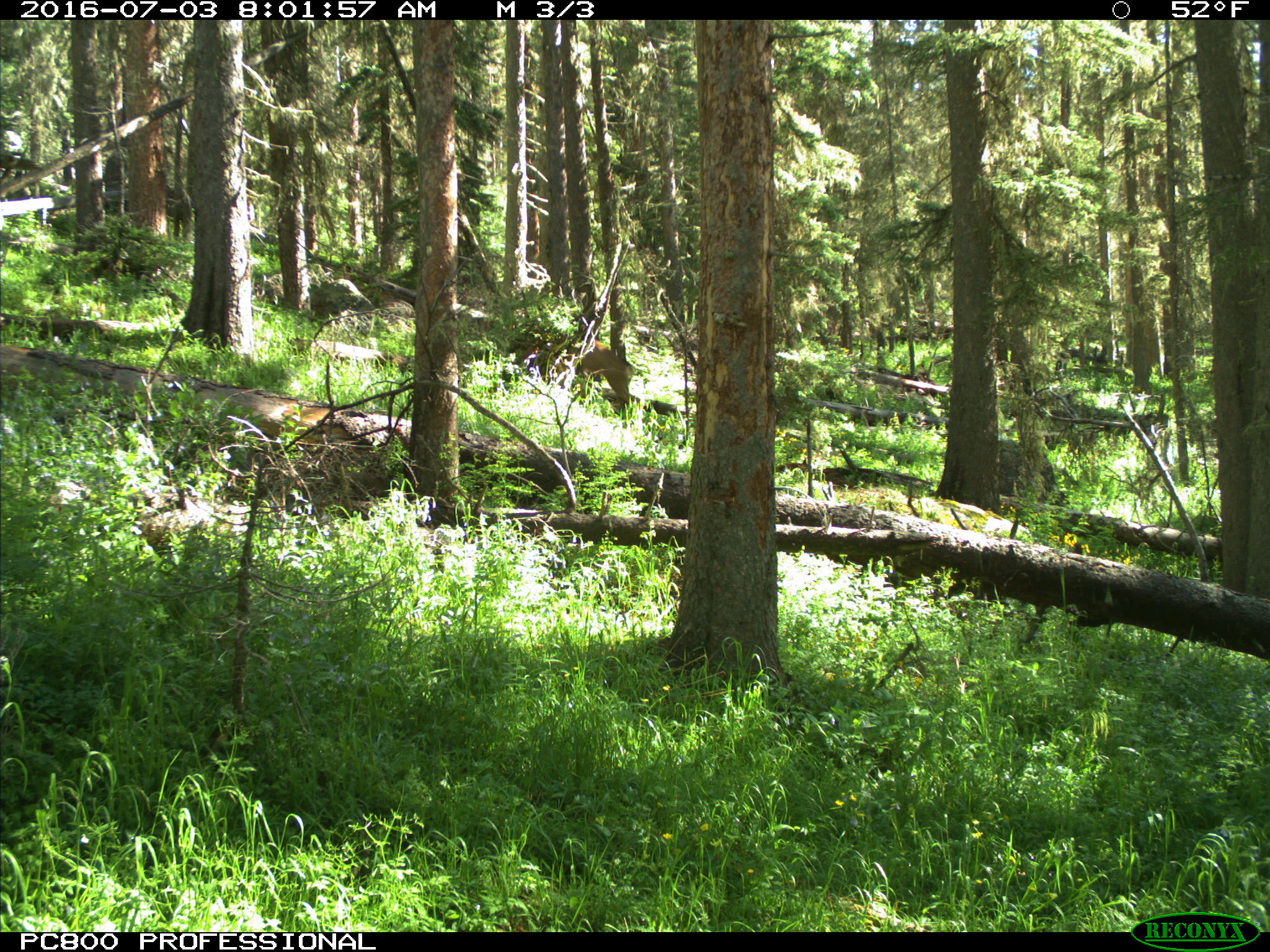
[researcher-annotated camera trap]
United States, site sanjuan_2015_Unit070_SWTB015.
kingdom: Animalia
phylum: Chordata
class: Mammalia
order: Artiodactyla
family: Cervidae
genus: Odocoileus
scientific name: Odocoileus hemionus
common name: mule deer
Odocoileus hemionus (mule deer).